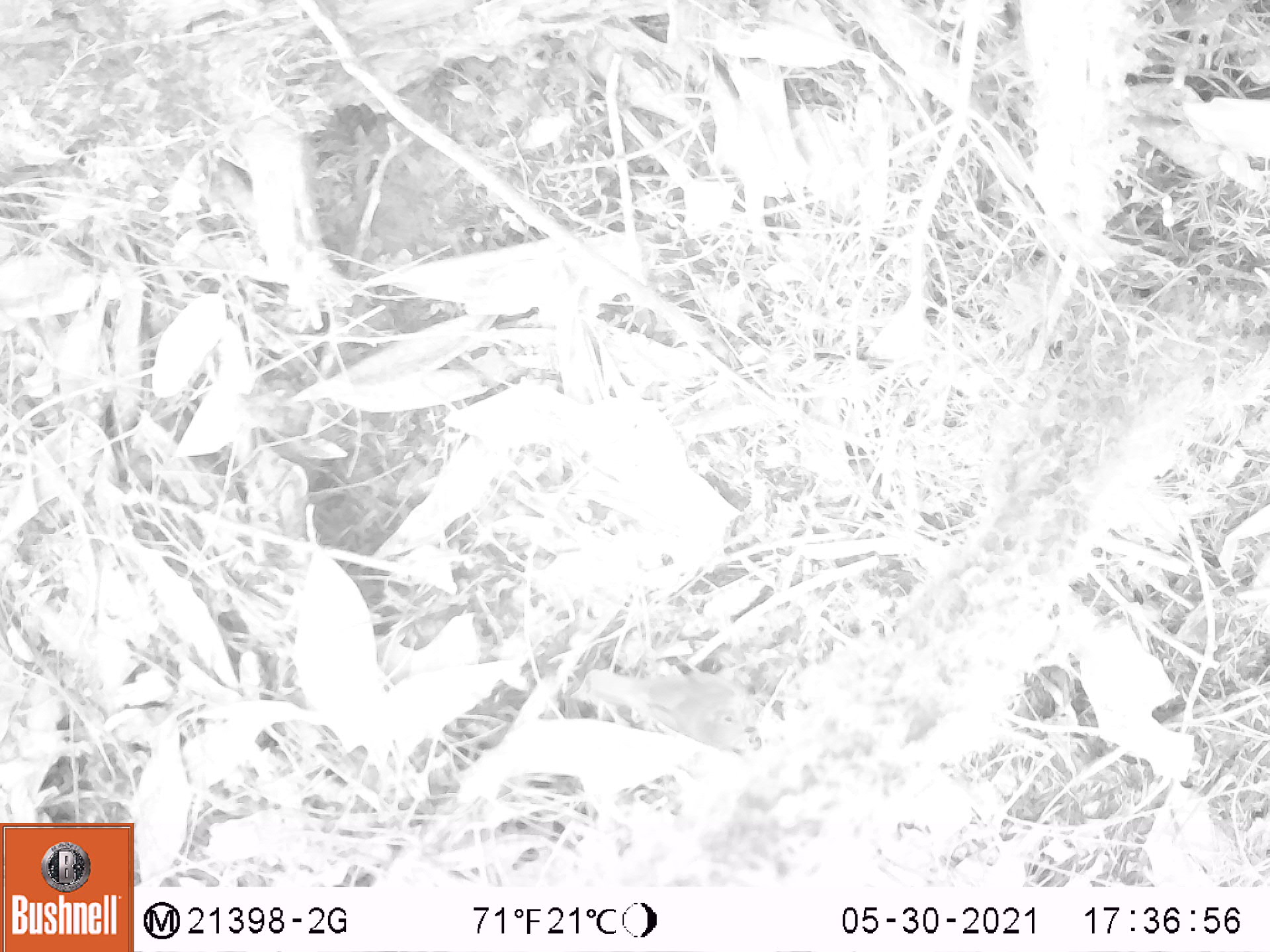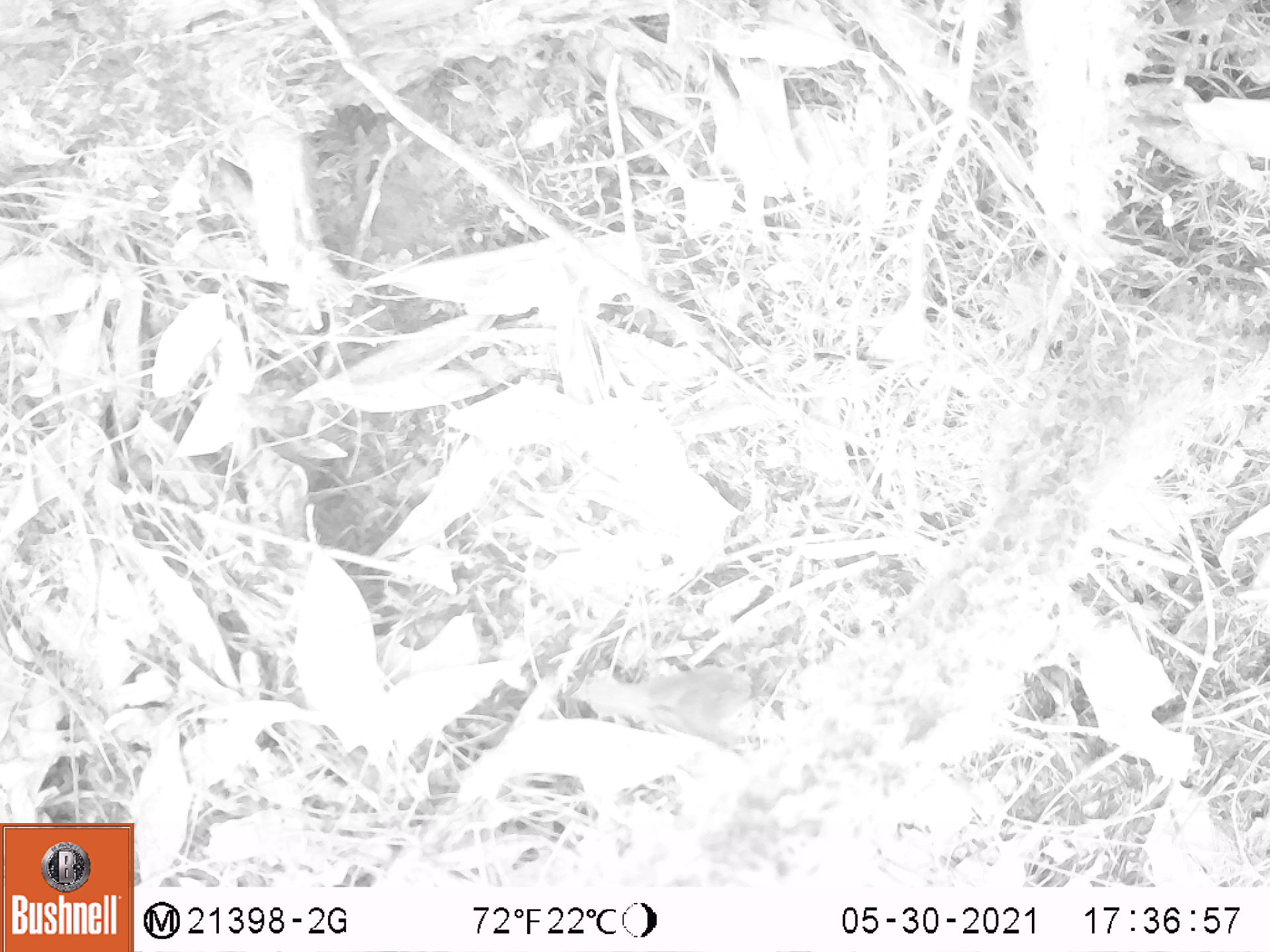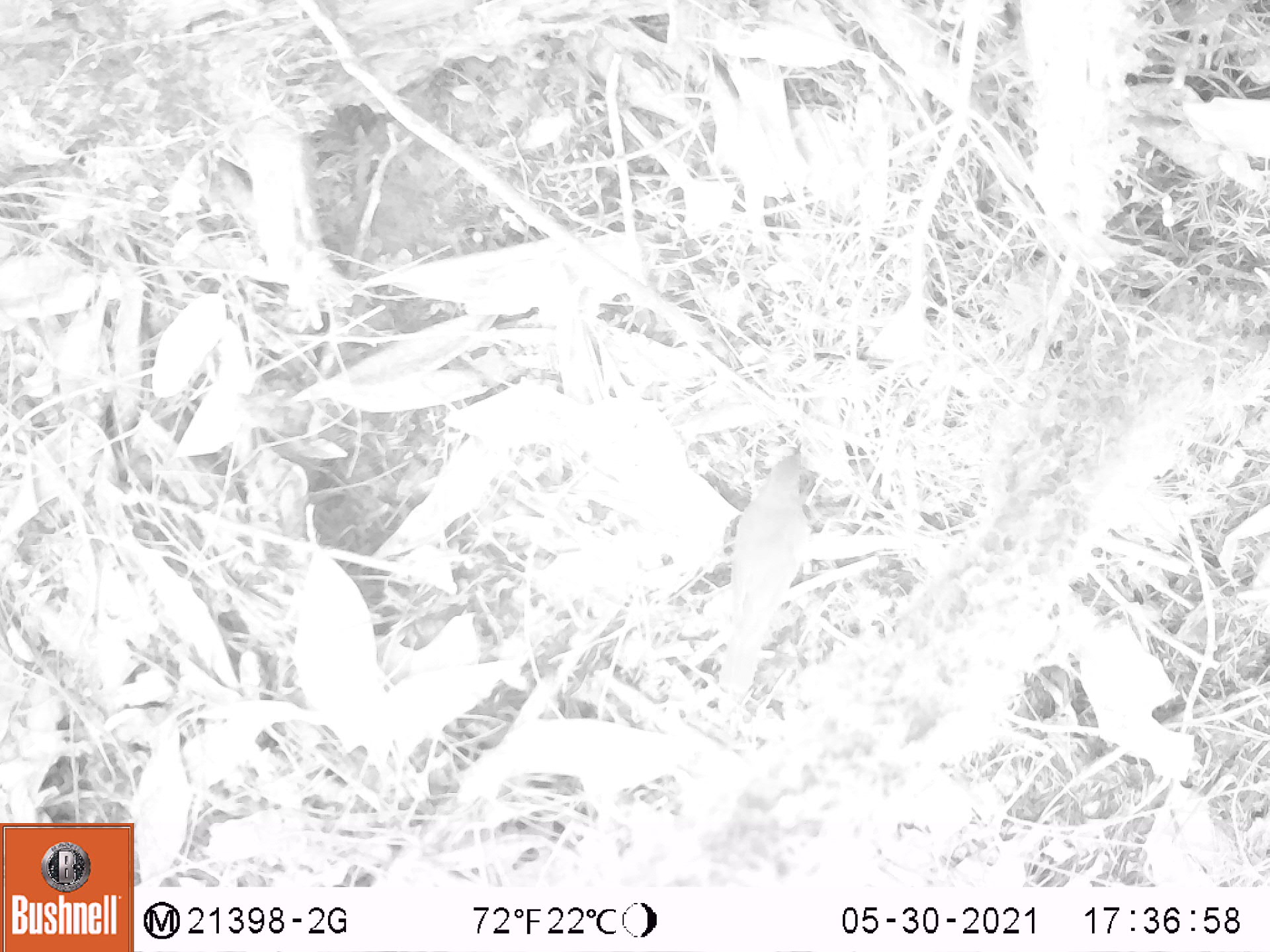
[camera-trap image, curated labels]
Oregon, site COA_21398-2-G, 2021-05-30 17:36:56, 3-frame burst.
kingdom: Animalia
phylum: Chordata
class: Aves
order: Passeriformes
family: Turdidae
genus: Catharus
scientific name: Catharus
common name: brown thrushes and nightingale-thrushes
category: catharus species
Catharus species (brown thrushes and nightingale-thrushes) (Catharus).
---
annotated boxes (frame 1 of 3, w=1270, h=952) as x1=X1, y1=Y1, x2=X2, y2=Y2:
catharus species: x1=583, y1=664, x2=775, y2=759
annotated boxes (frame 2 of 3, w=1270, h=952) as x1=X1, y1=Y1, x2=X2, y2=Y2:
catharus species: x1=579, y1=666, x2=770, y2=757